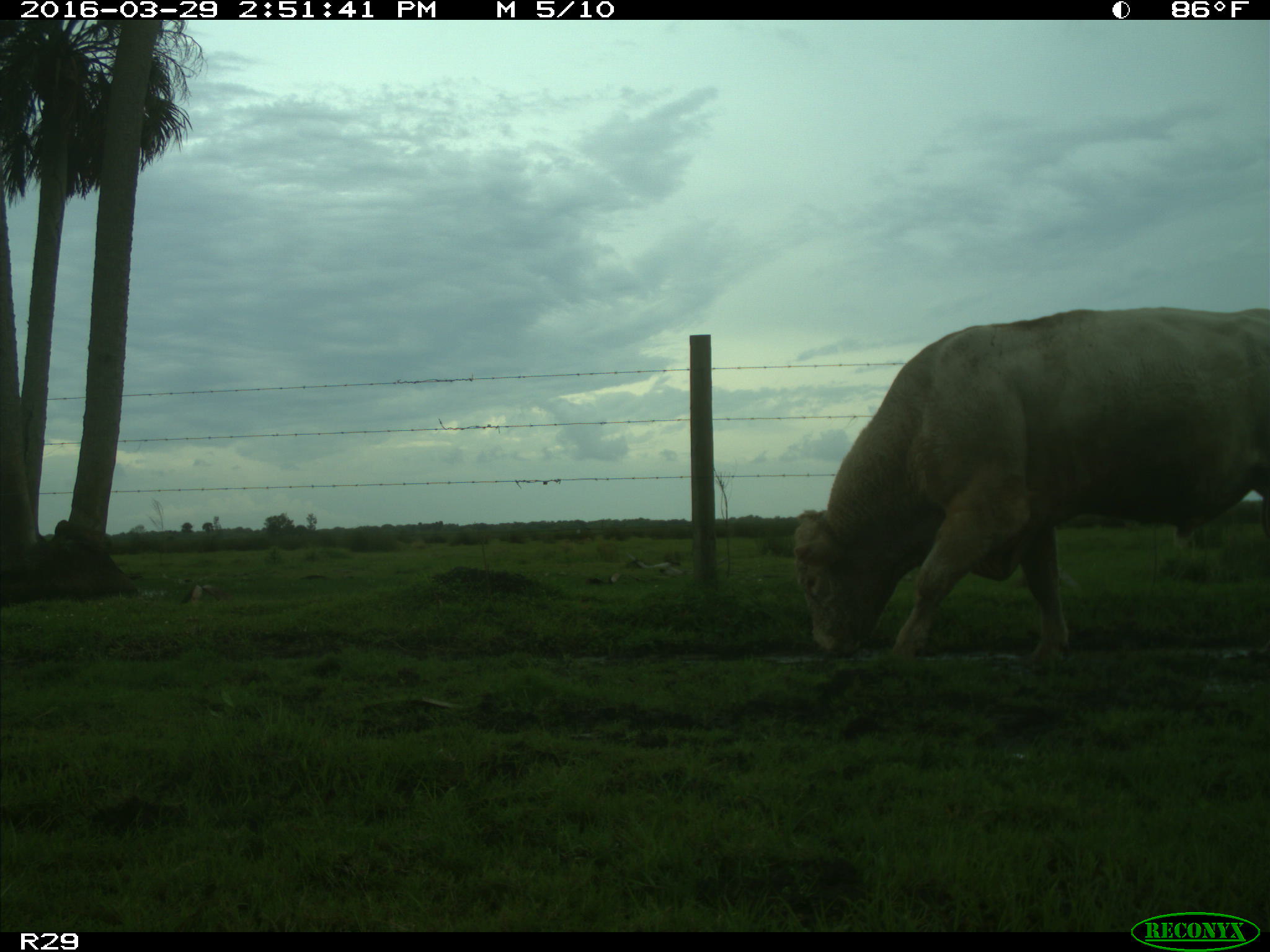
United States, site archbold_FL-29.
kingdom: Animalia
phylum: Chordata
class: Mammalia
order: Artiodactyla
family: Bovidae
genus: Bos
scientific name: Bos taurus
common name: domestic cow